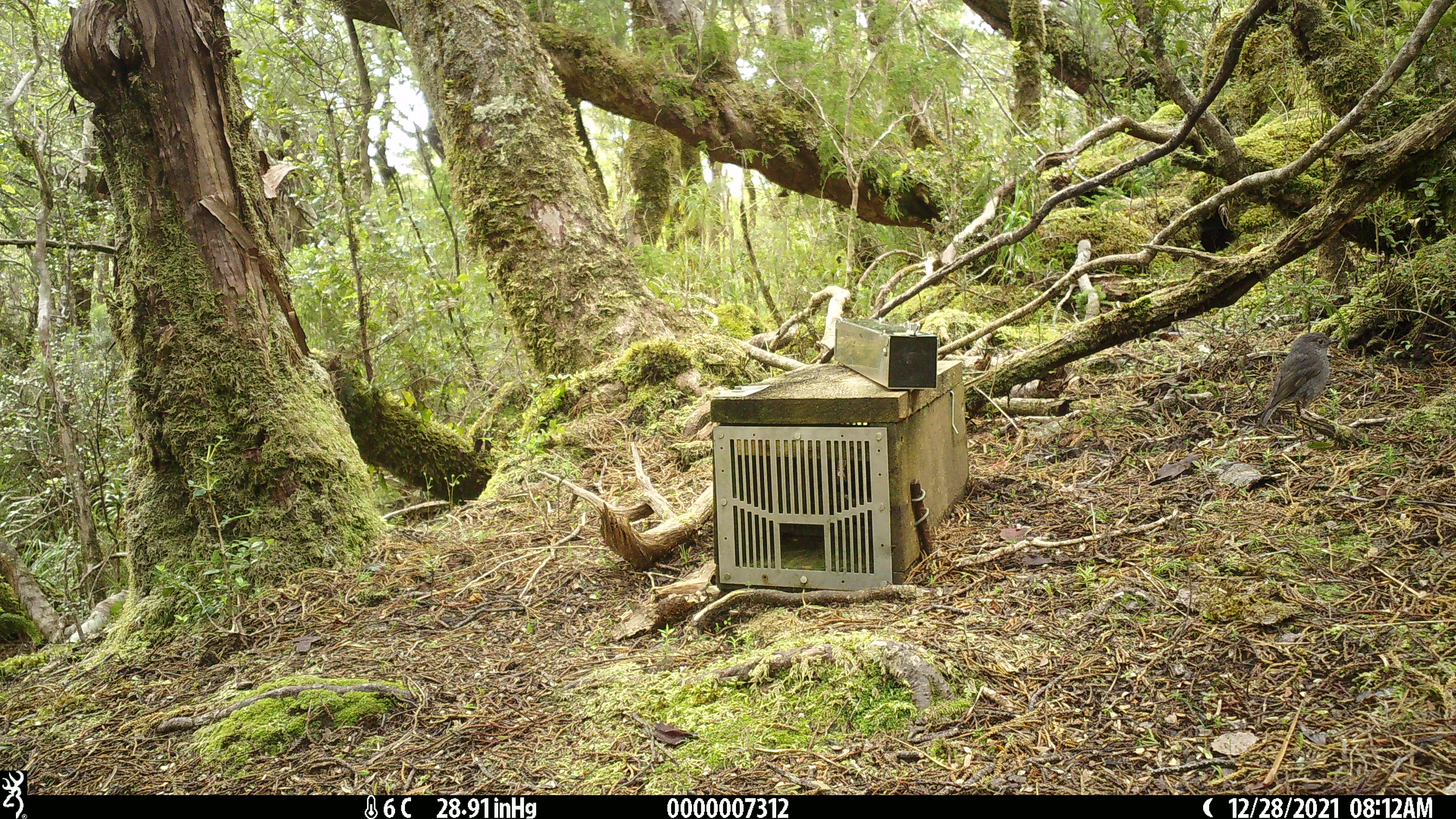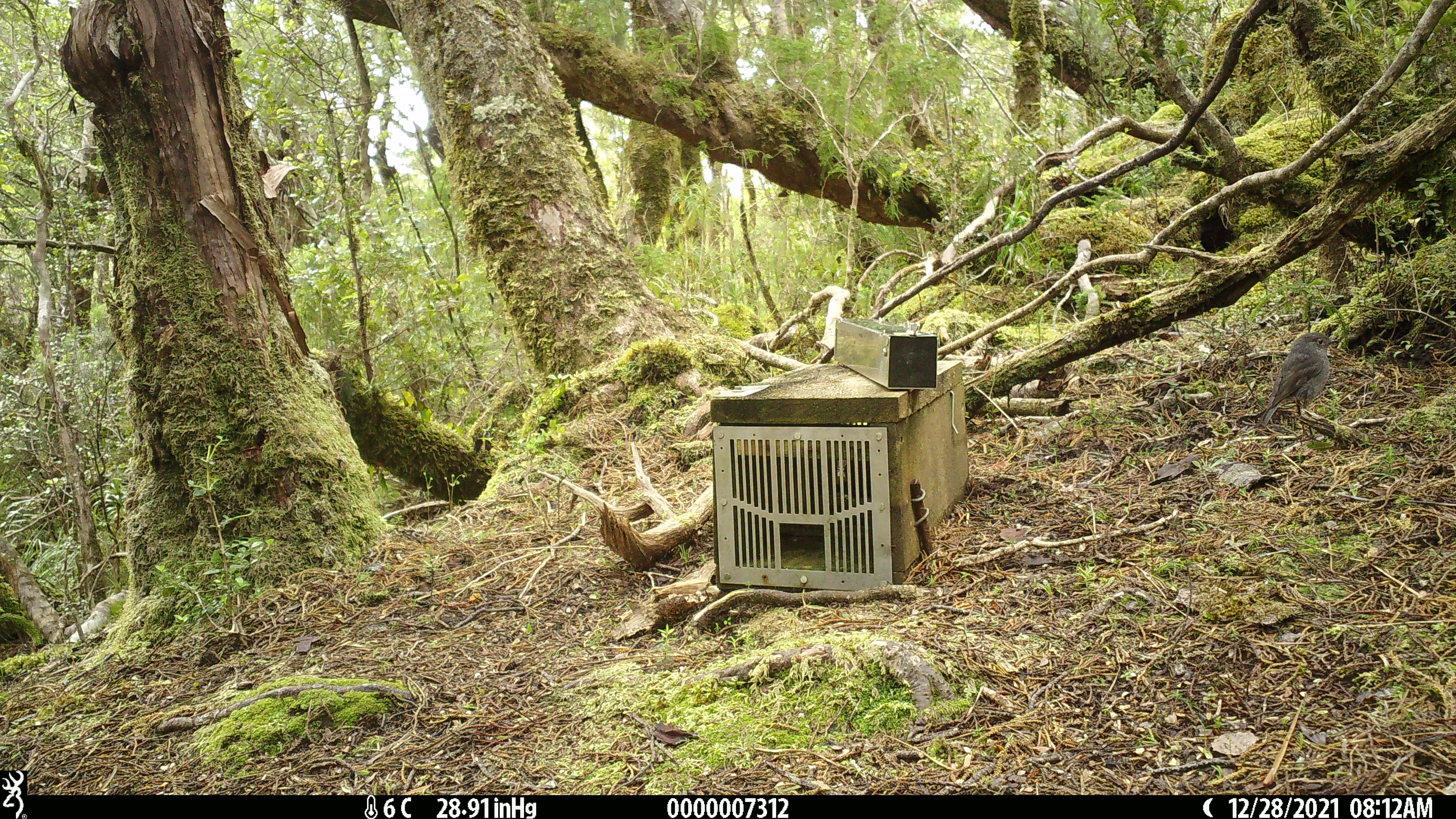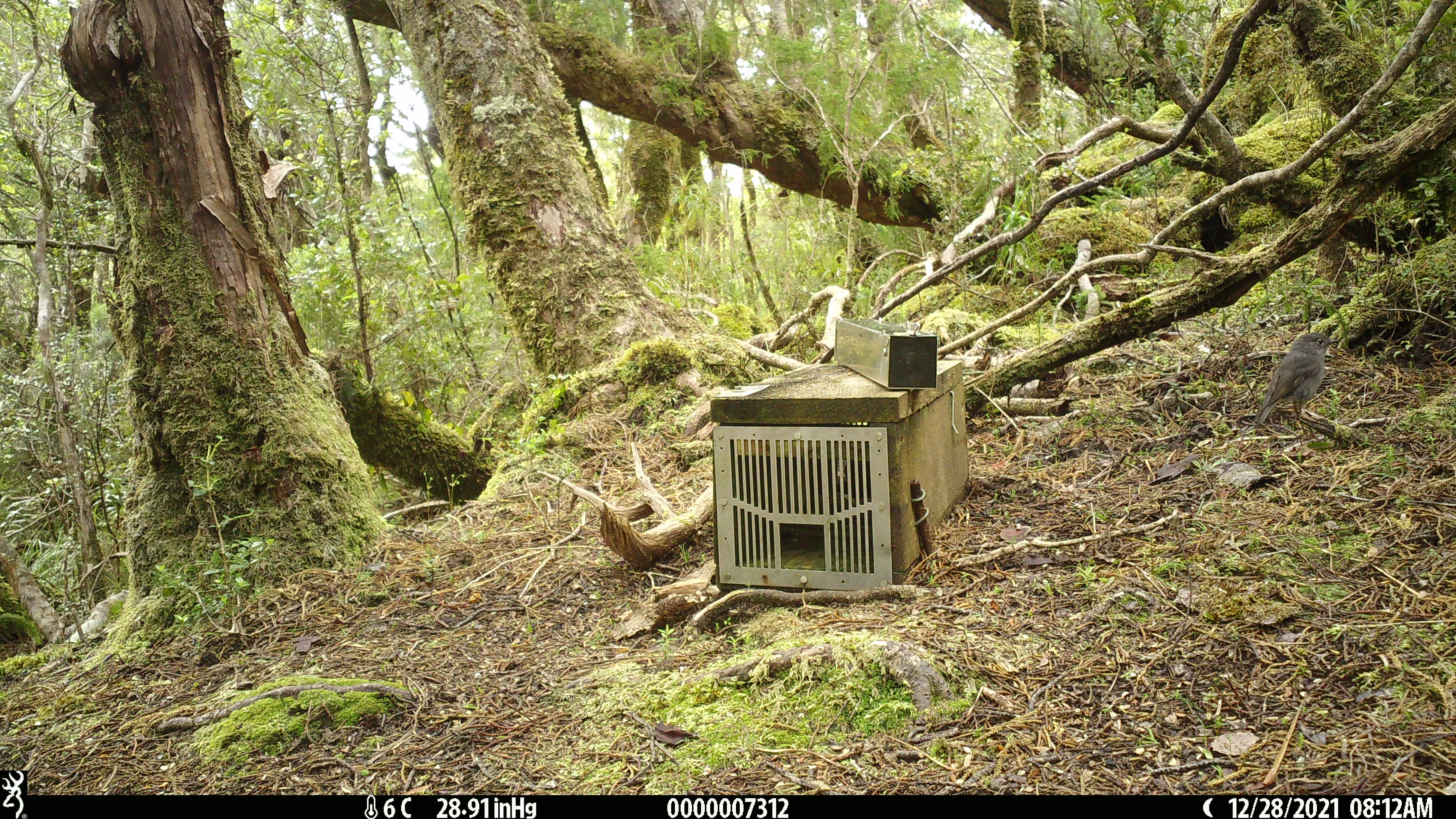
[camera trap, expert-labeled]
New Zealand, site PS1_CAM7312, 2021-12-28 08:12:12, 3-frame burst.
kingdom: Animalia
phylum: Chordata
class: Aves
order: Passeriformes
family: Petroicidae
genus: Petroica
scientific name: Petroica australis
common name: new zealand robin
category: robin